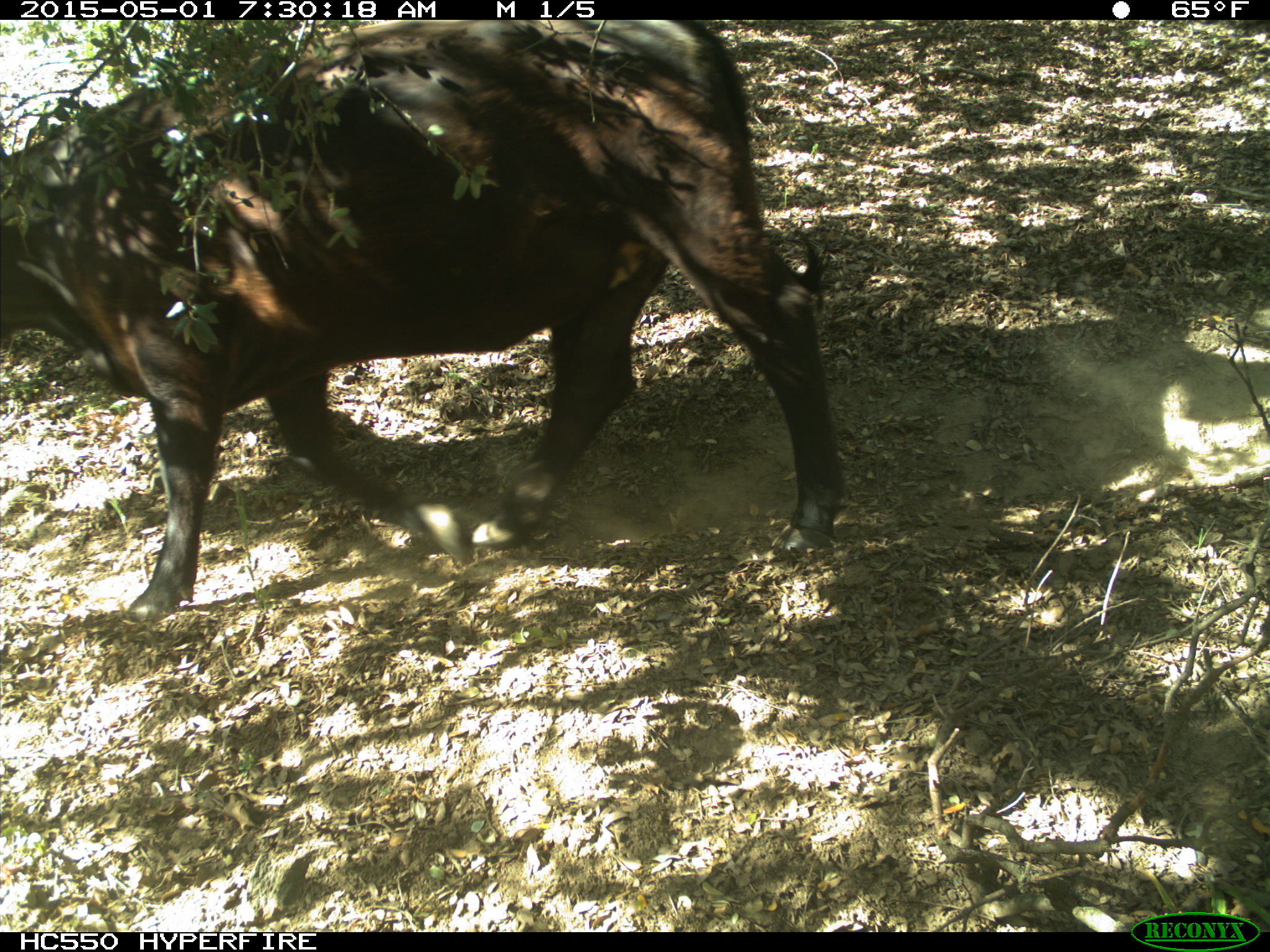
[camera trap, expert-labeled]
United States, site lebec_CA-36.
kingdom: Animalia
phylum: Chordata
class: Mammalia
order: Artiodactyla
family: Bovidae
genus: Bos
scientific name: Bos taurus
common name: domestic cow